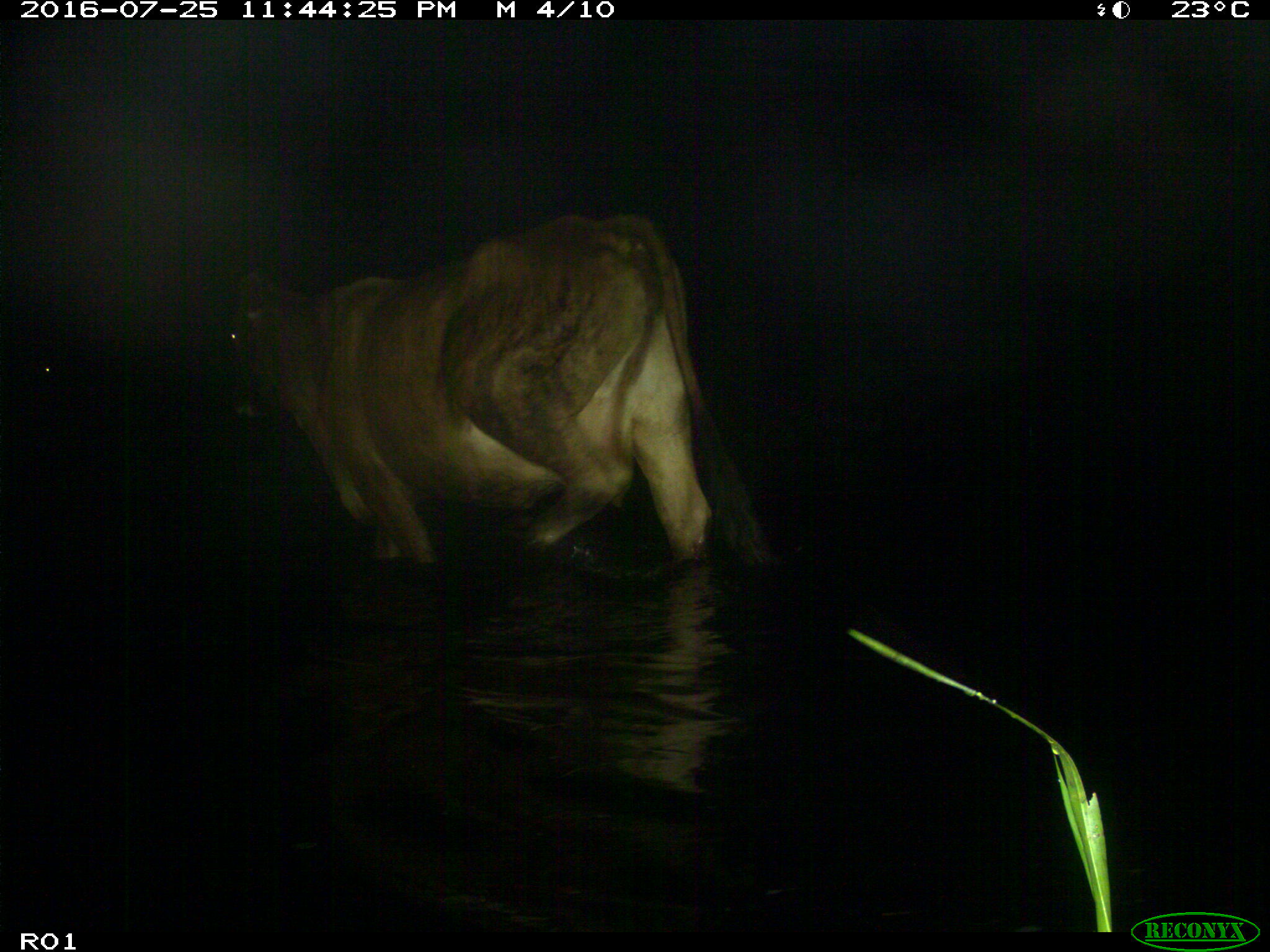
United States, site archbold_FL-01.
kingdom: Animalia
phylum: Chordata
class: Mammalia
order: Artiodactyla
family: Bovidae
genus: Bos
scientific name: Bos taurus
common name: domestic cow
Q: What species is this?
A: Bos taurus (domestic cow).